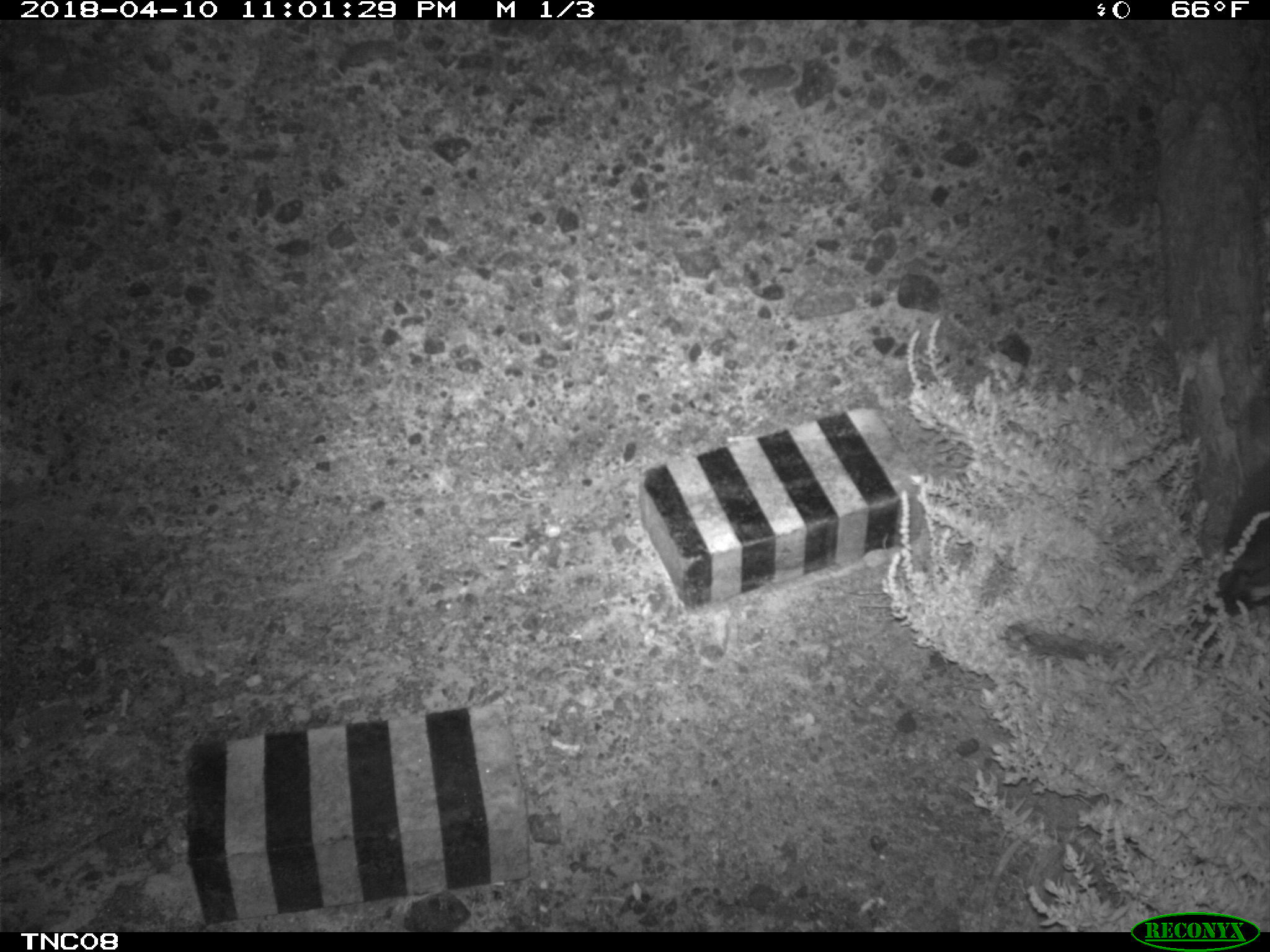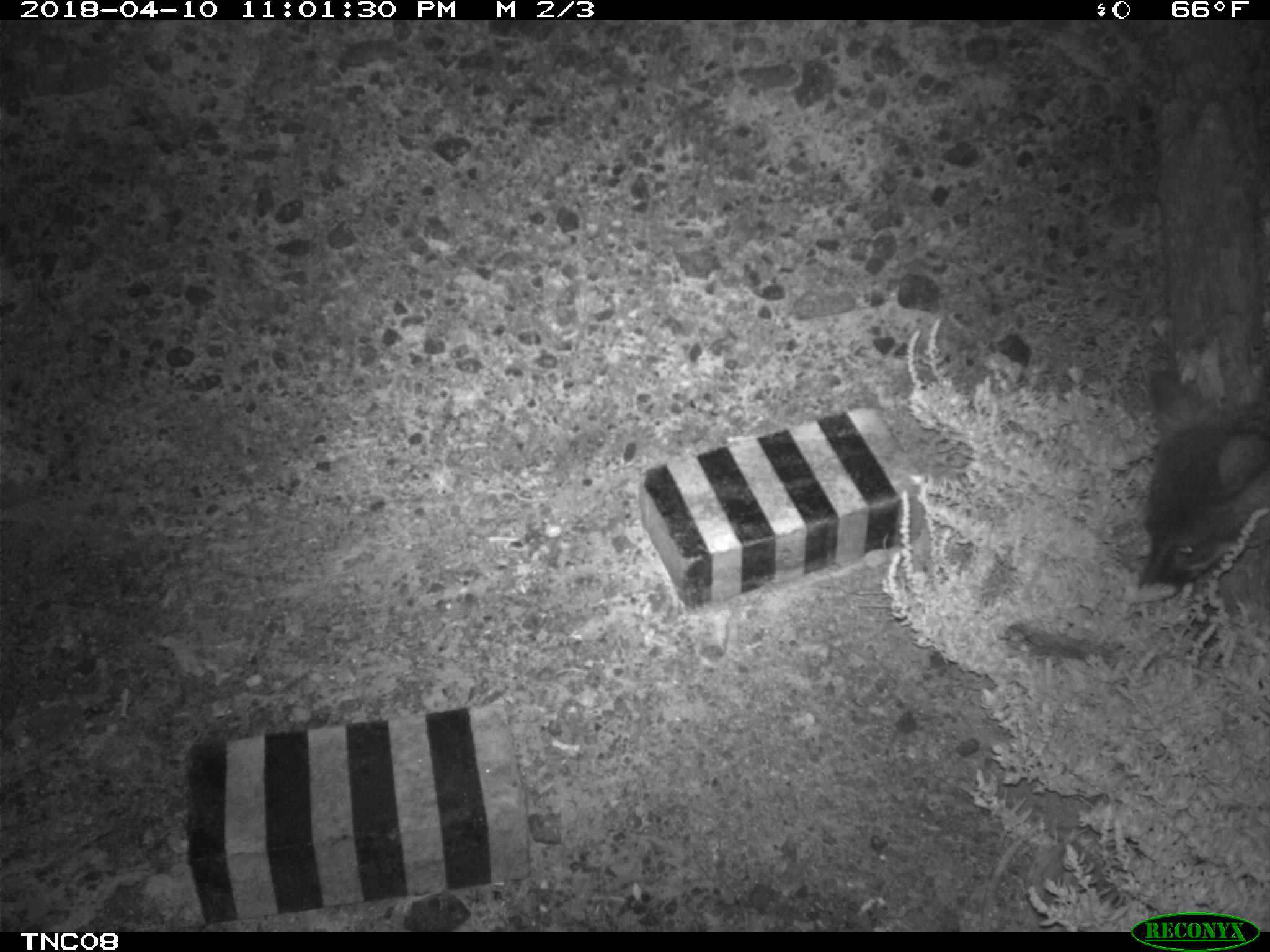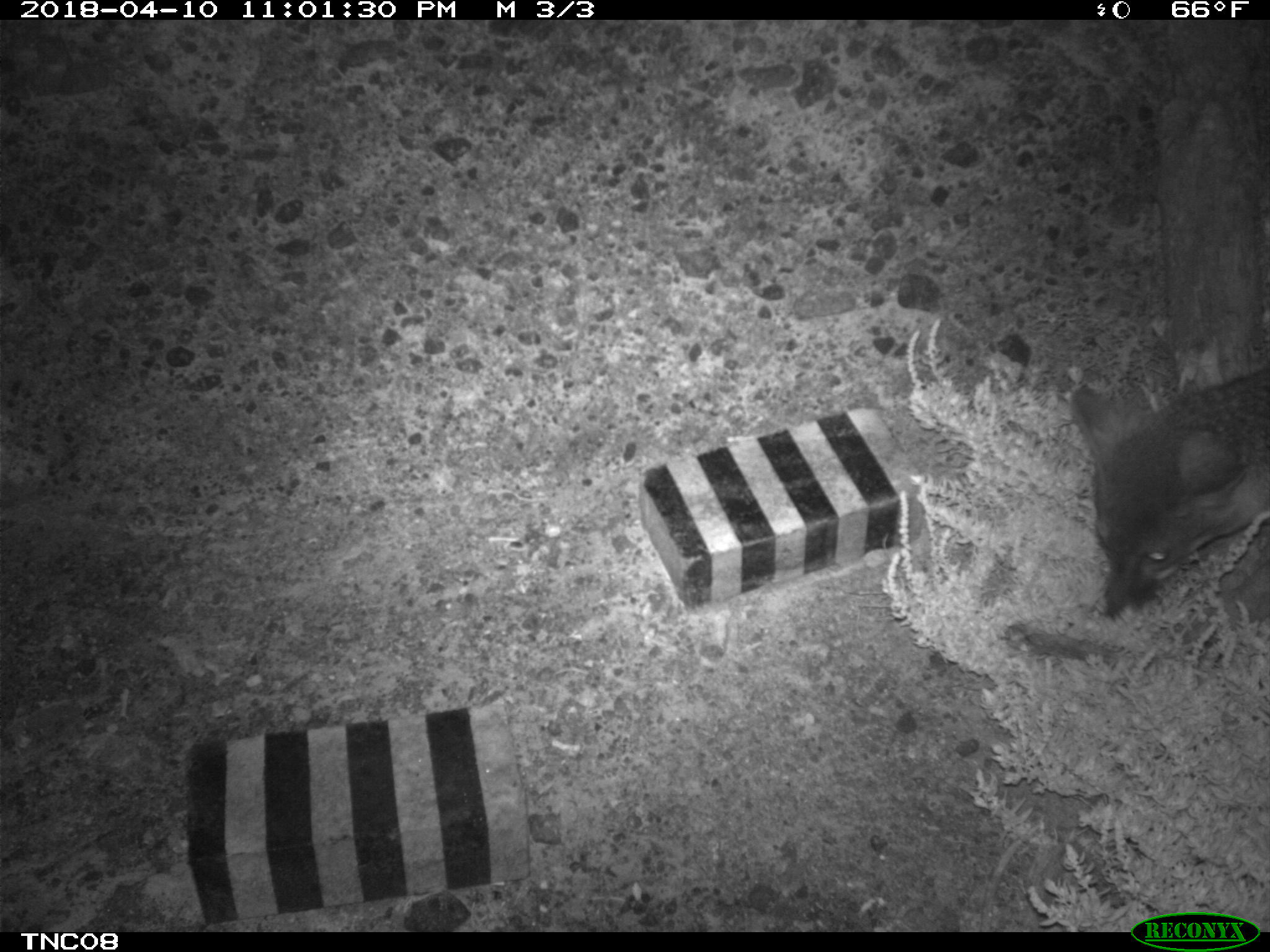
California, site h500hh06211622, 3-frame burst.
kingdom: Animalia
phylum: Chordata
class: Mammalia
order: Carnivora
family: Canidae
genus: Urocyon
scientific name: Urocyon littoralis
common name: island fox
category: fox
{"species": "fox (island fox) (Urocyon littoralis)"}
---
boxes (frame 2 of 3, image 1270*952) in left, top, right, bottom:
fox: 1139, 370, 1269, 601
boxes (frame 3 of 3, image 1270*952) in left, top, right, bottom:
fox: 1070, 366, 1269, 619